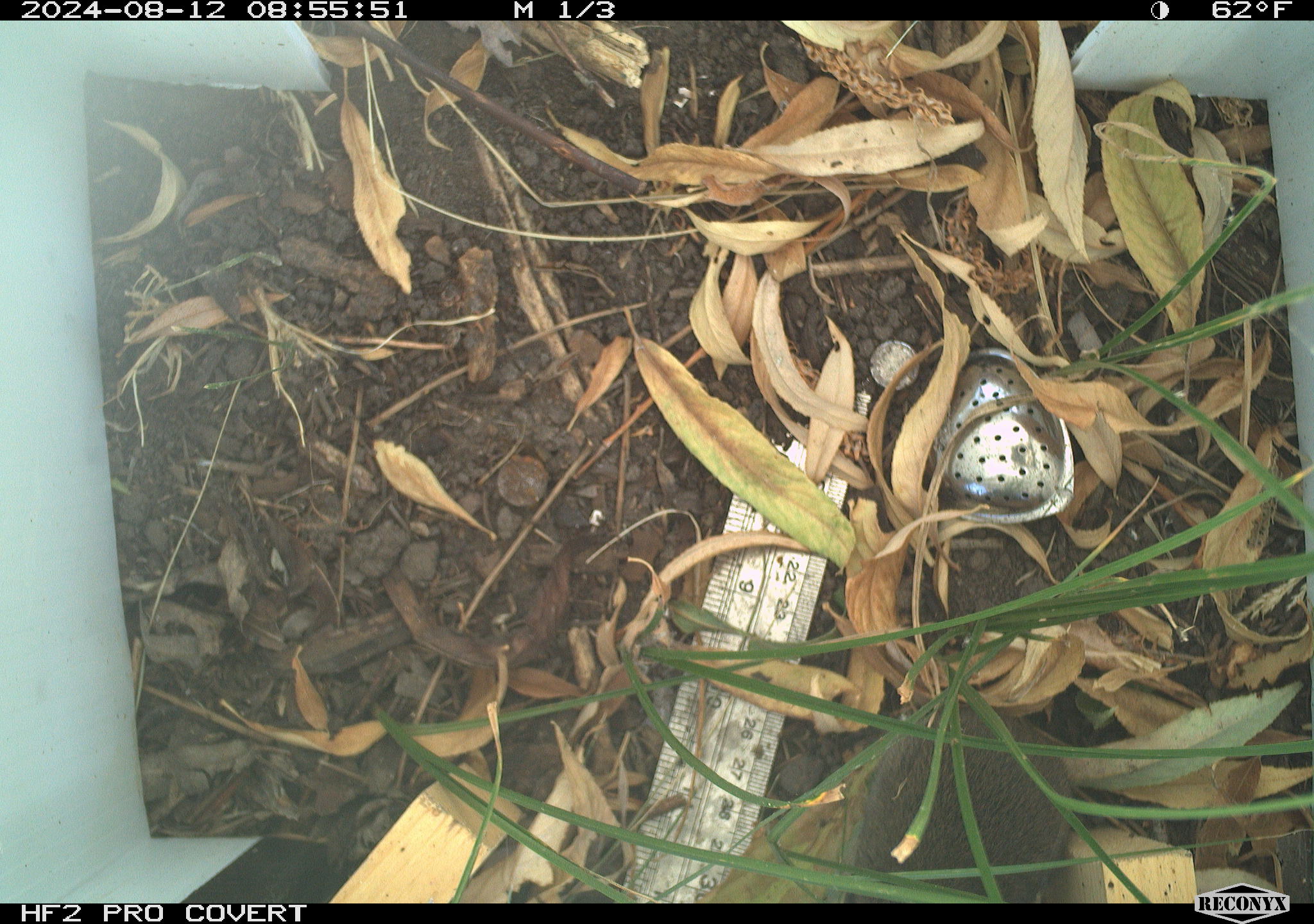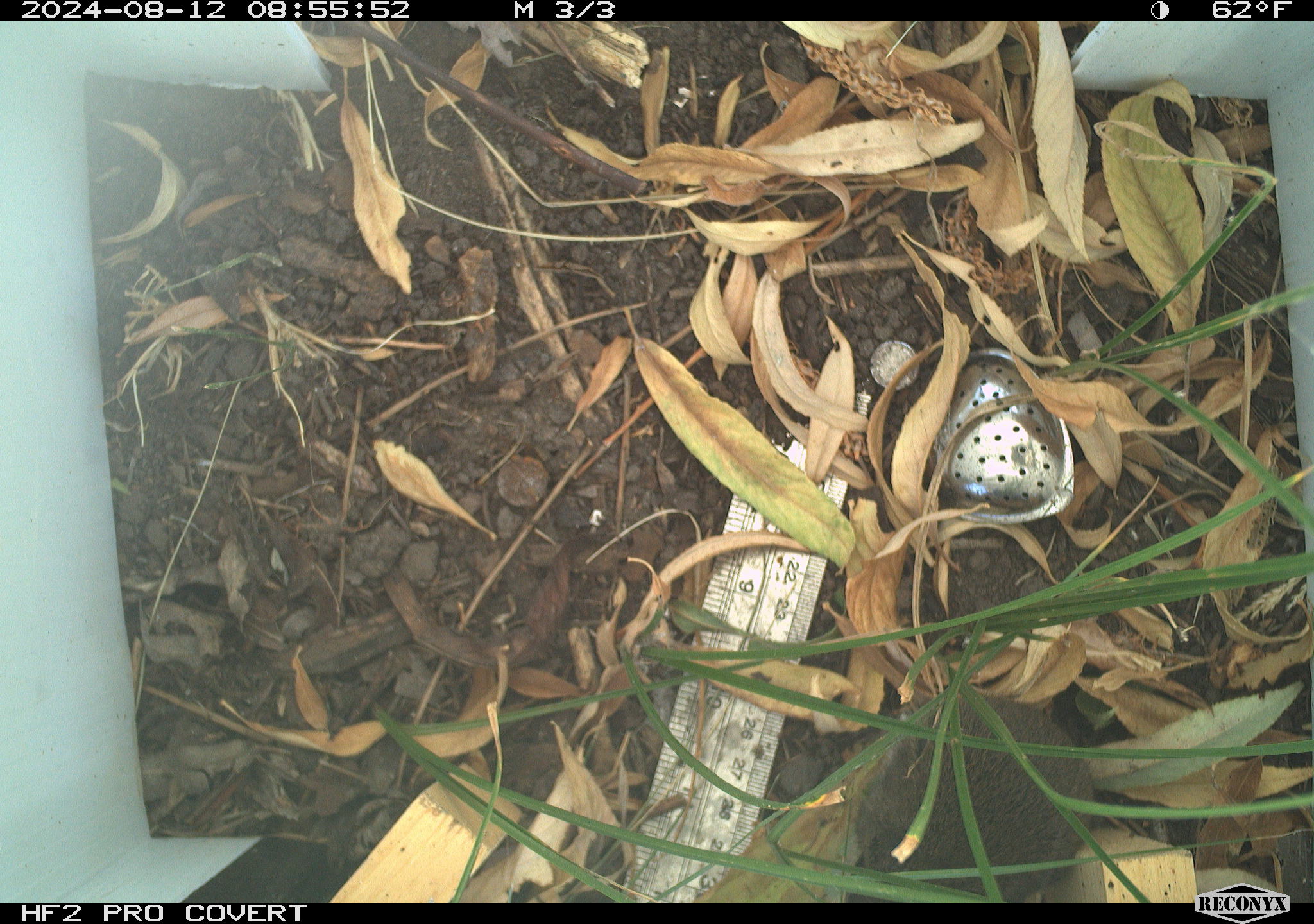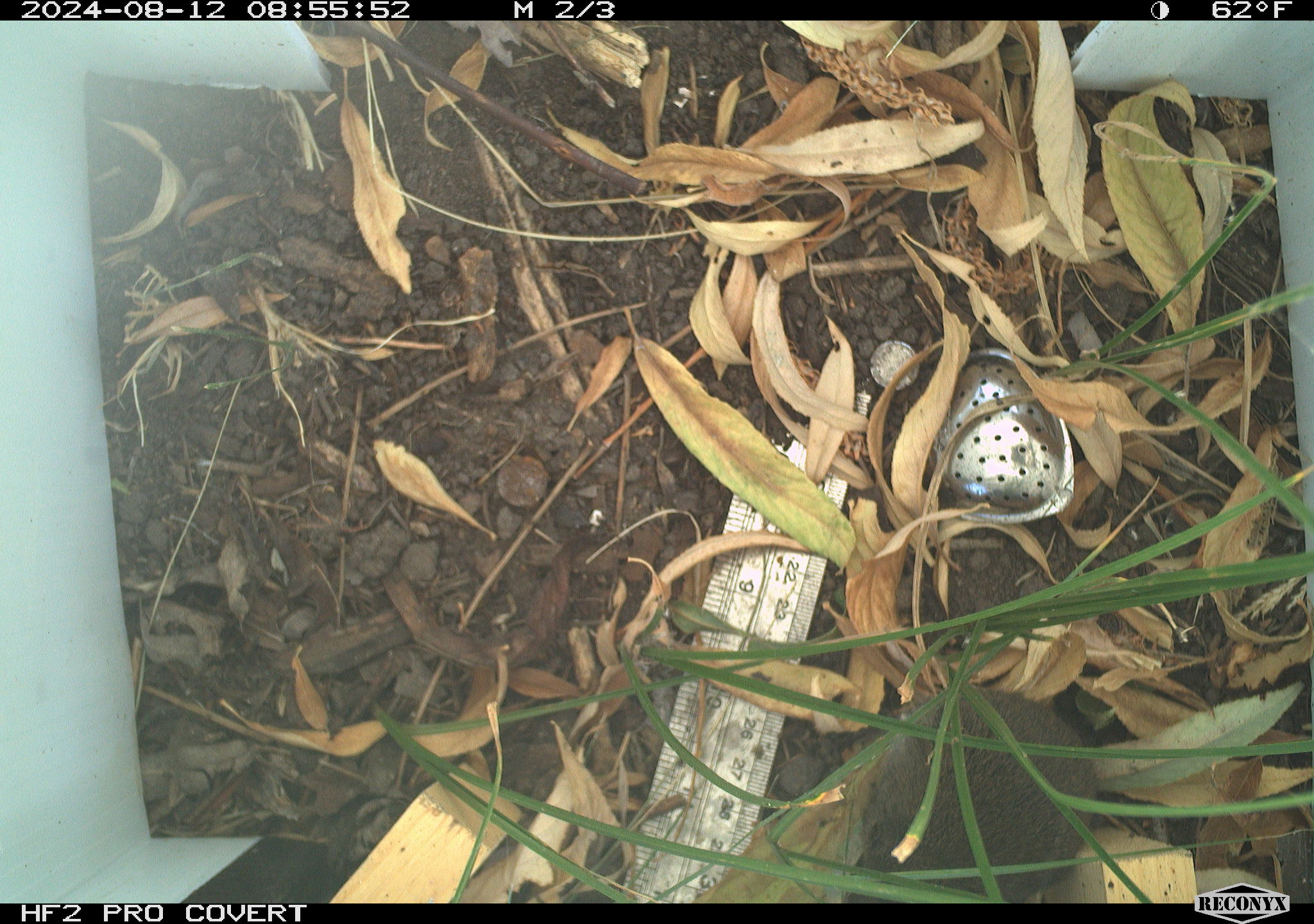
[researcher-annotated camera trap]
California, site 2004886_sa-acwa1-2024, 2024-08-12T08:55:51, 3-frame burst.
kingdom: Animalia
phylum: Chordata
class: Mammalia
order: Rodentia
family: Cricetidae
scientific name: Arvicolinae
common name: voles, lemmings, and muskrats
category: arvicolinae subfamily